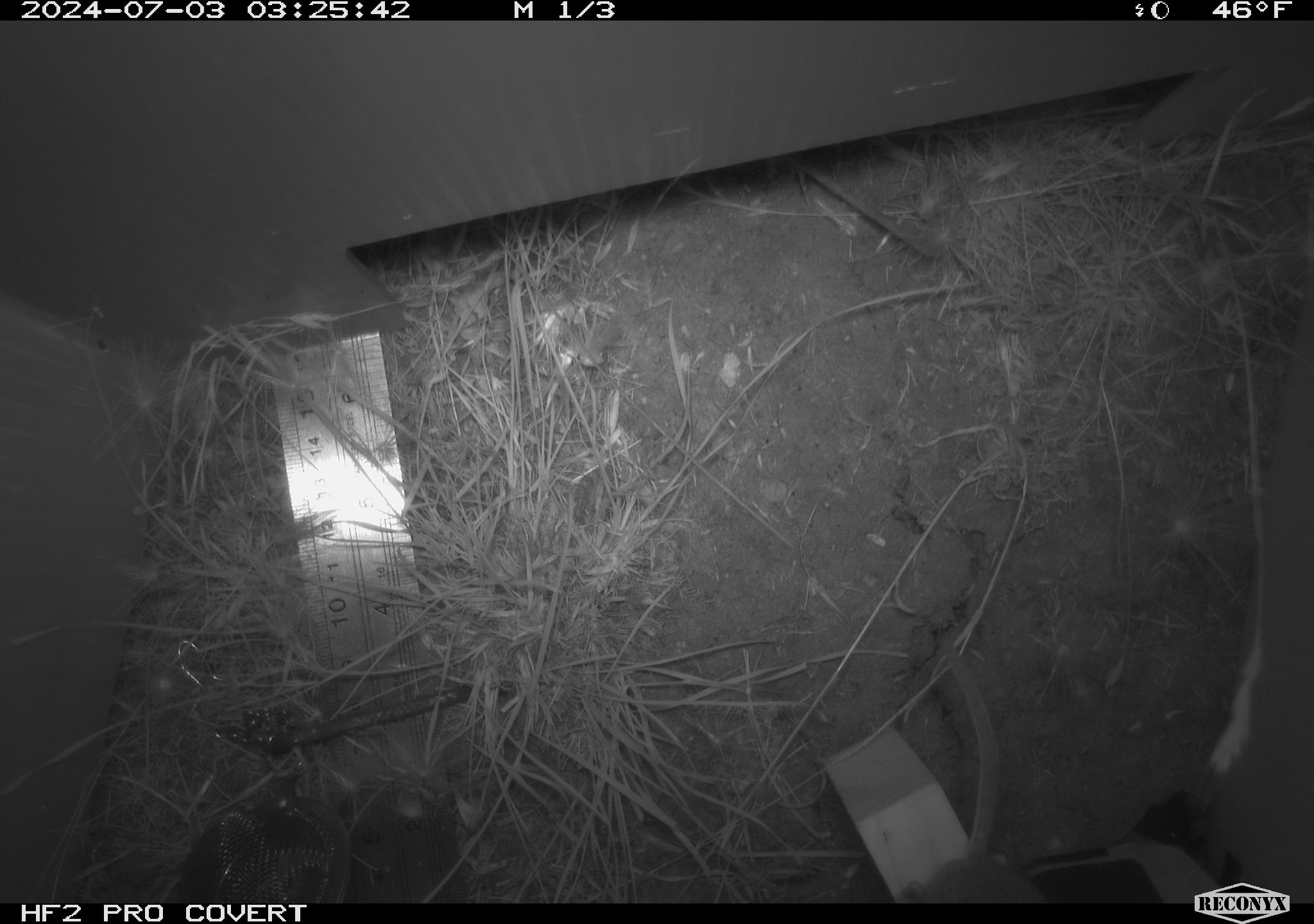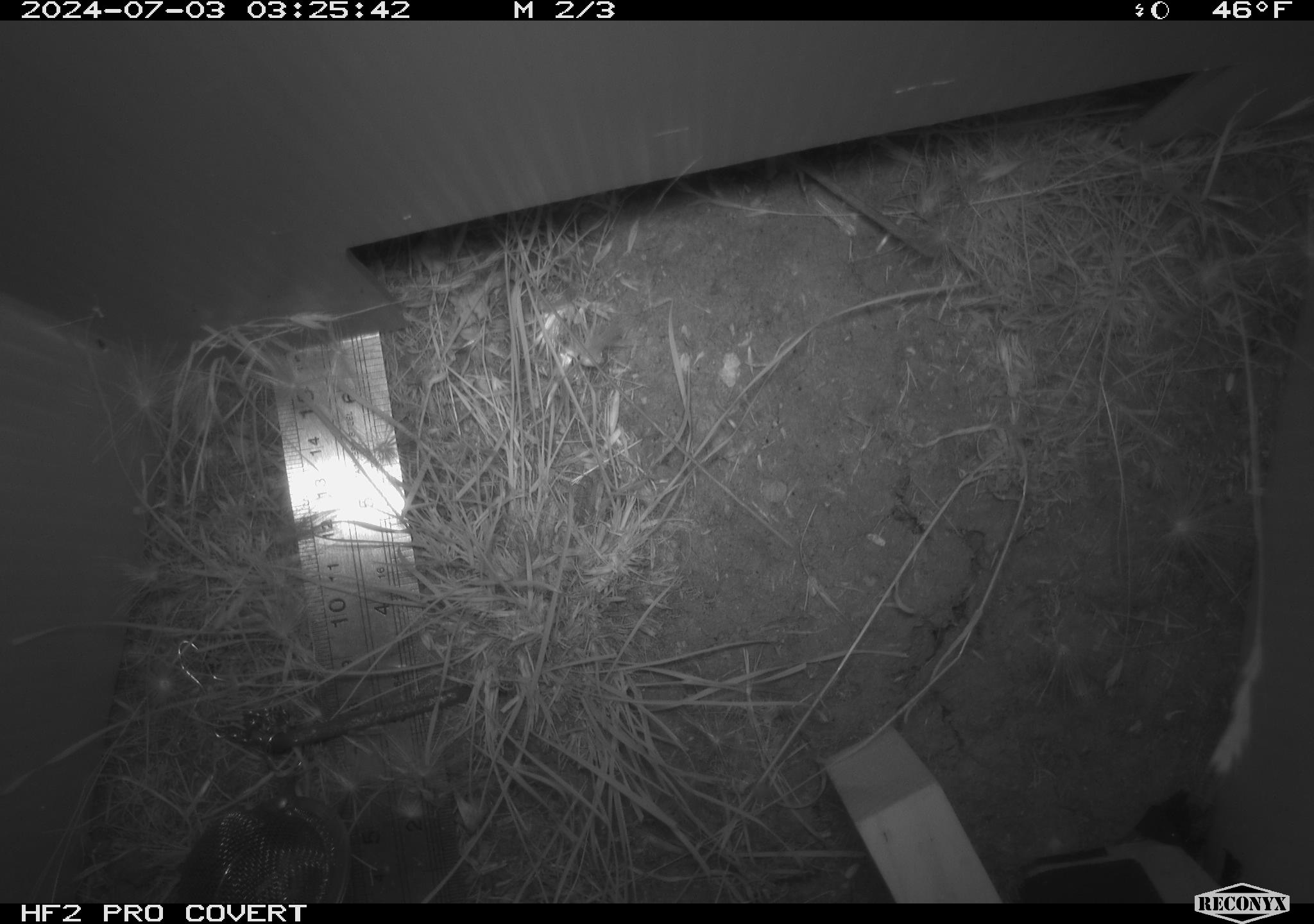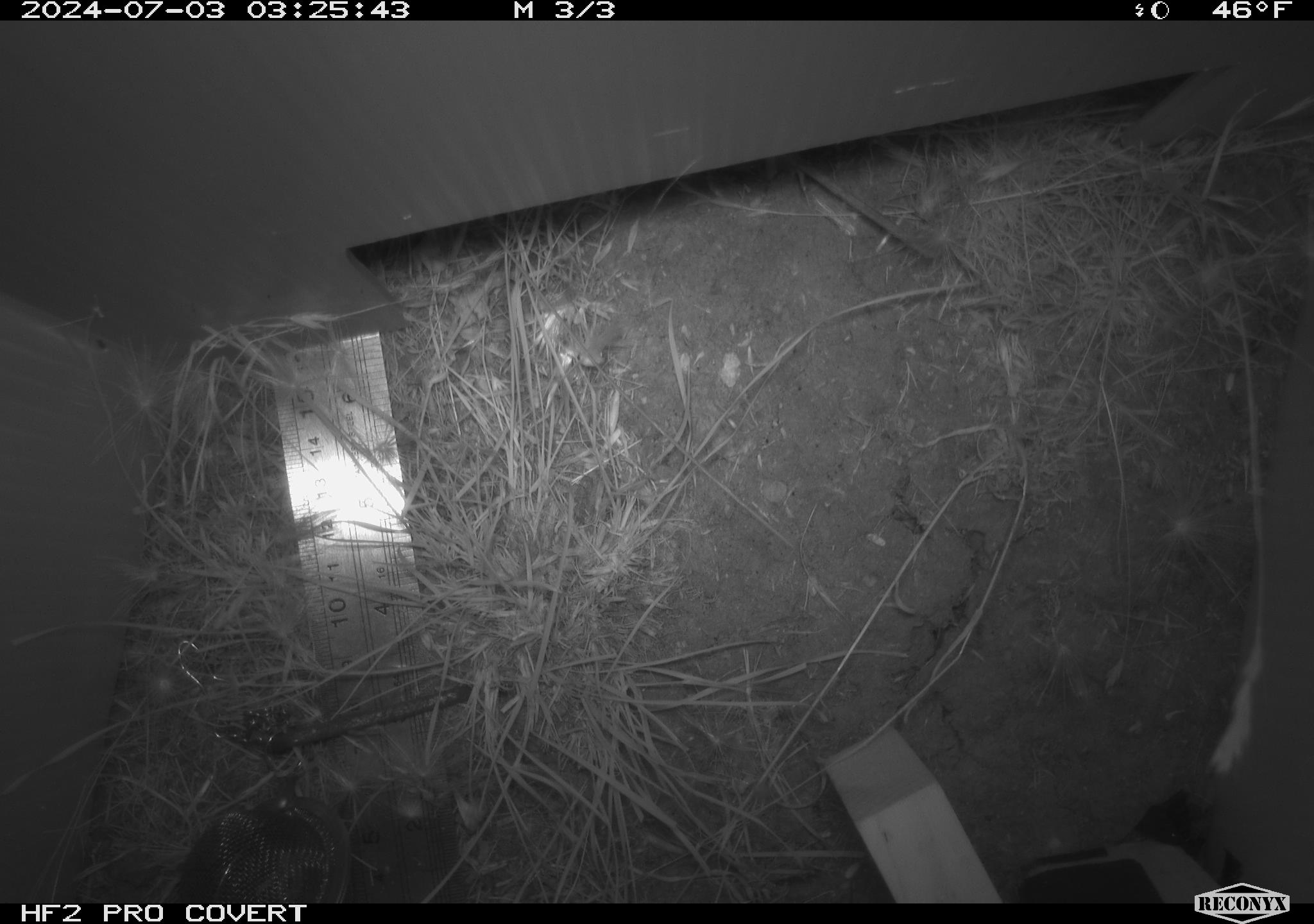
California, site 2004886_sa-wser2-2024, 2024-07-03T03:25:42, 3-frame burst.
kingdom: Animalia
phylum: Chordata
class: Mammalia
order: Rodentia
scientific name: Rodentia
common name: mouse species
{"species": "mouse species (Rodentia)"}